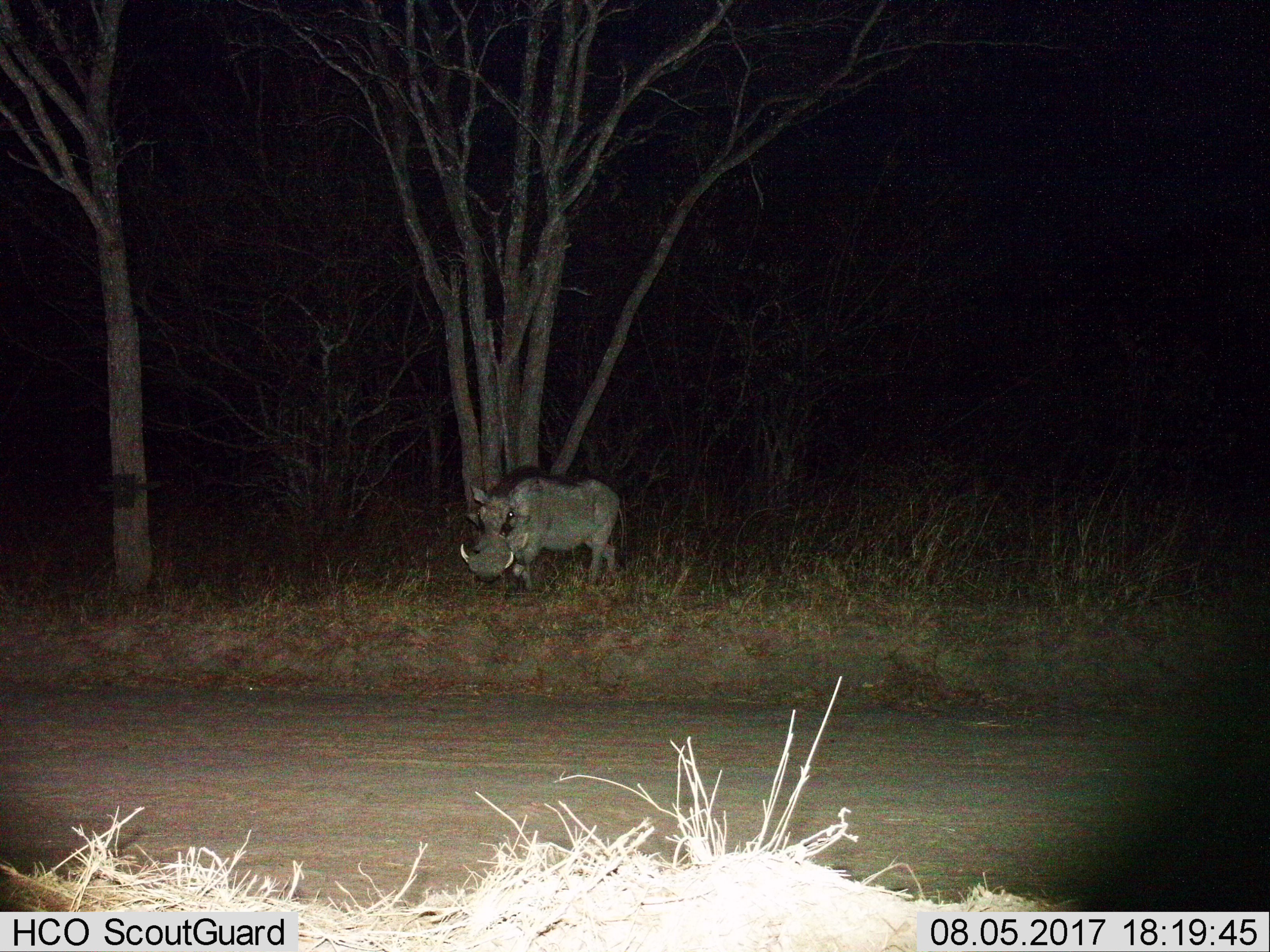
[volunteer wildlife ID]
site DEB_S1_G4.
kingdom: Animalia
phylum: Chordata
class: Mammalia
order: Artiodactyla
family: Suidae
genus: Phacochoerus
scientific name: Phacochoerus africanus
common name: warthog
Warthog (Phacochoerus africanus), count 1. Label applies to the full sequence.